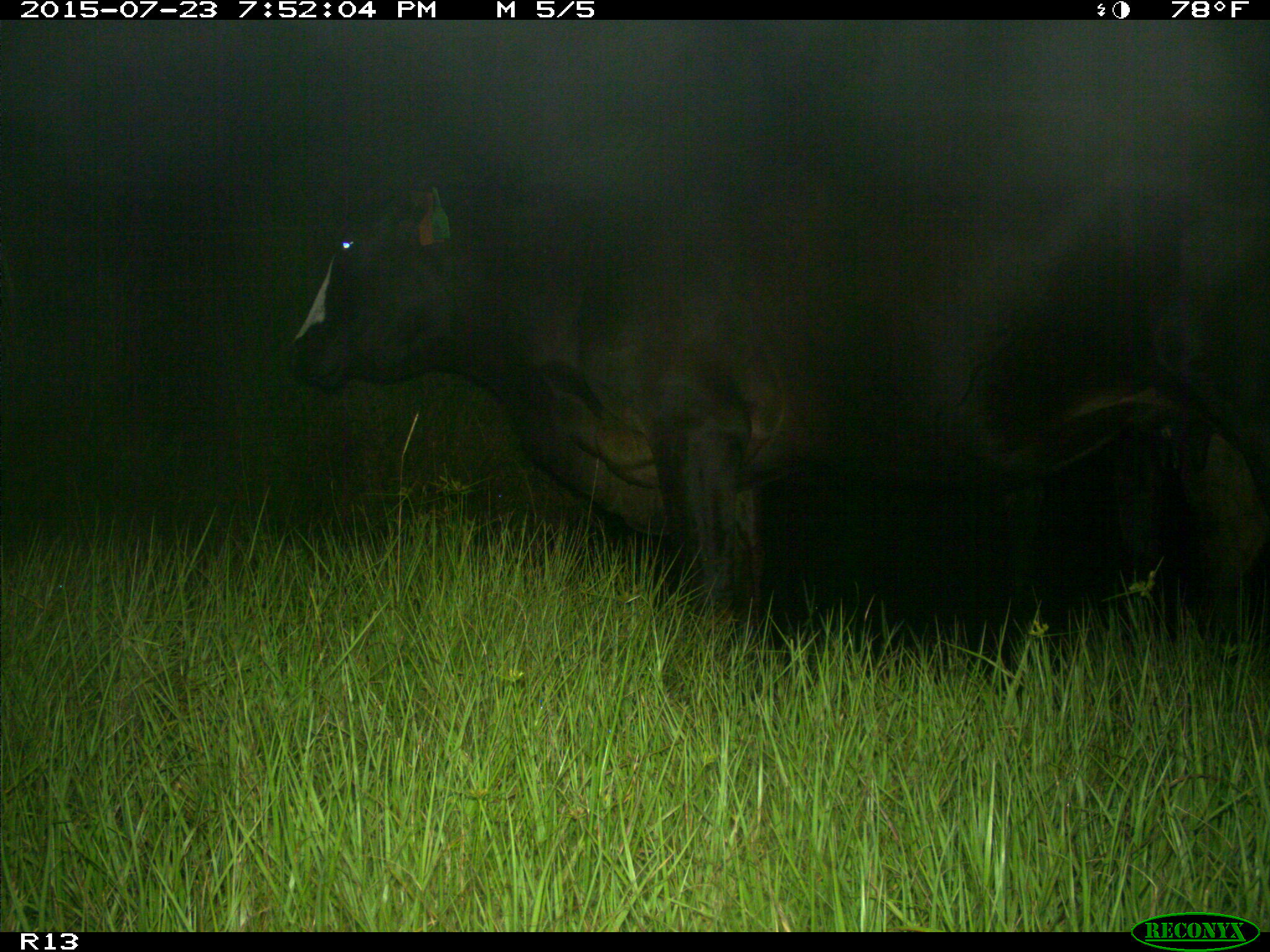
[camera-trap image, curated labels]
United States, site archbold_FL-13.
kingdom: Animalia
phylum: Chordata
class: Mammalia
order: Artiodactyla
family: Bovidae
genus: Bos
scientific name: Bos taurus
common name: domestic cow